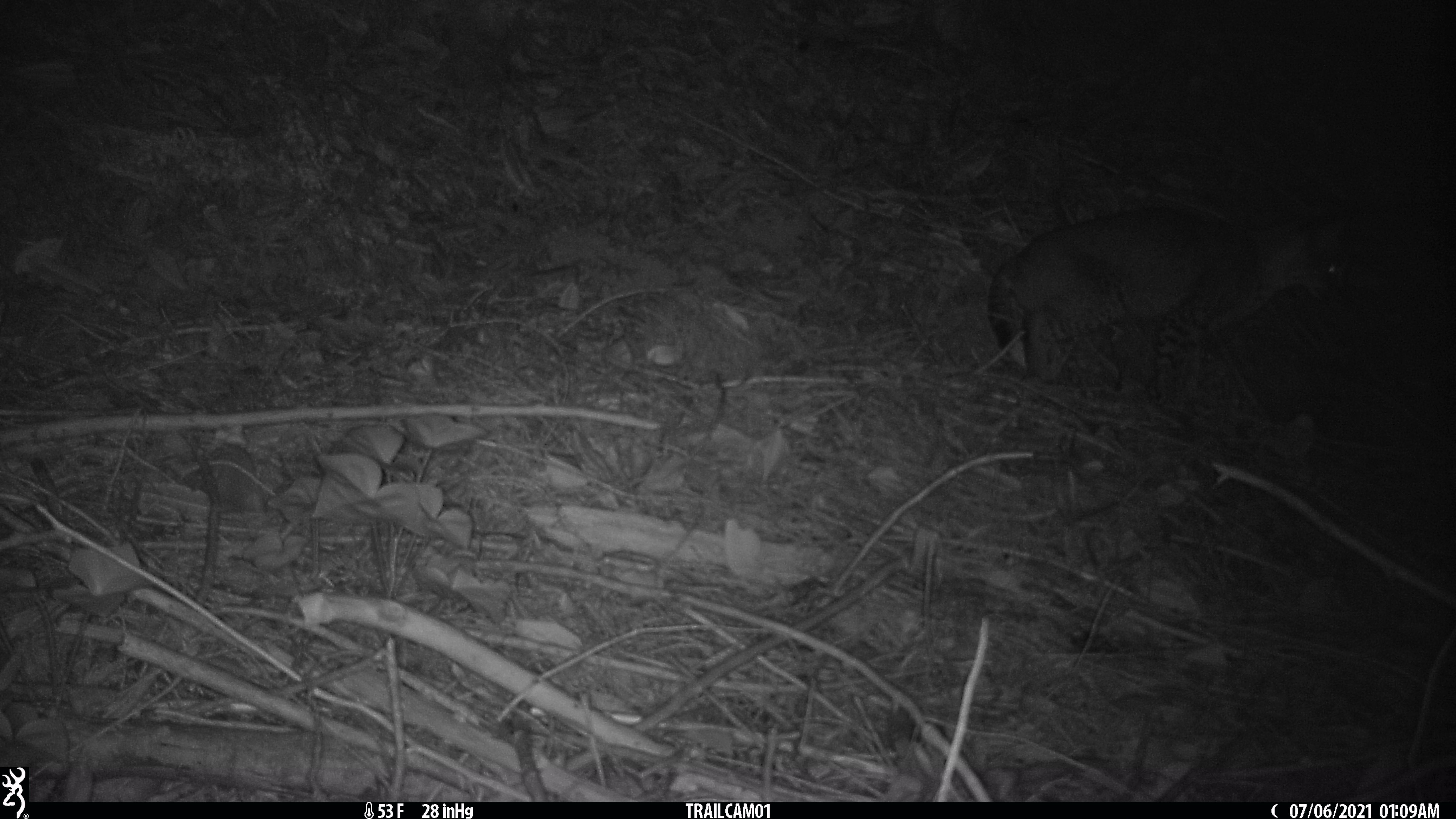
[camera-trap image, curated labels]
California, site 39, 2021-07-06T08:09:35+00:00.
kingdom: Animalia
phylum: Chordata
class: Mammalia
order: Carnivora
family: Felidae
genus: Lynx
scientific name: Lynx rufus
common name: bobcat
Bobcat (Lynx rufus).